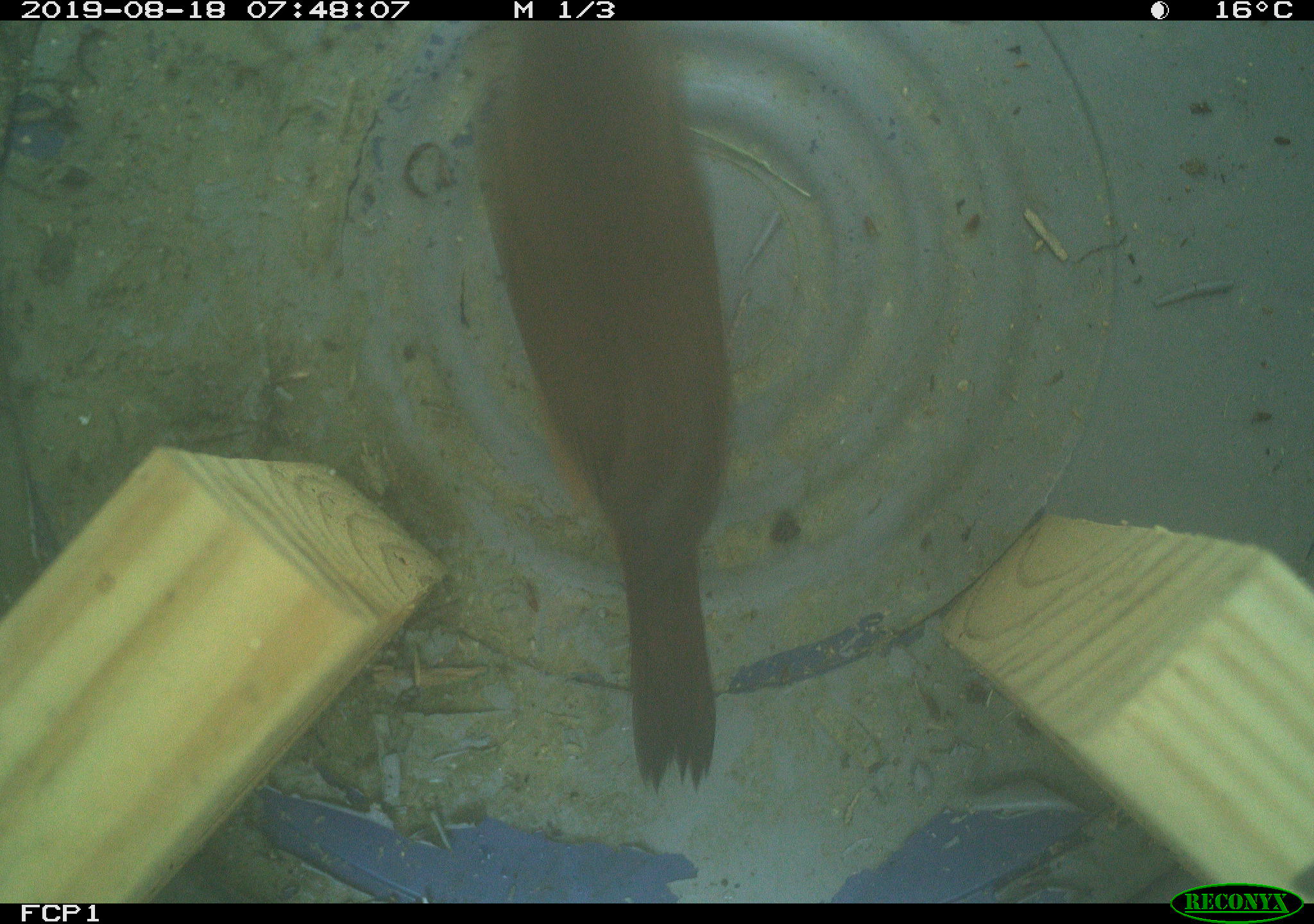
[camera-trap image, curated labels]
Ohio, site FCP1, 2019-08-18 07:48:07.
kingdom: Animalia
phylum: Chordata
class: Aves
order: Passeriformes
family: Troglodytidae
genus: Troglodytes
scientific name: Troglodytes aedon aedon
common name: northern house wren